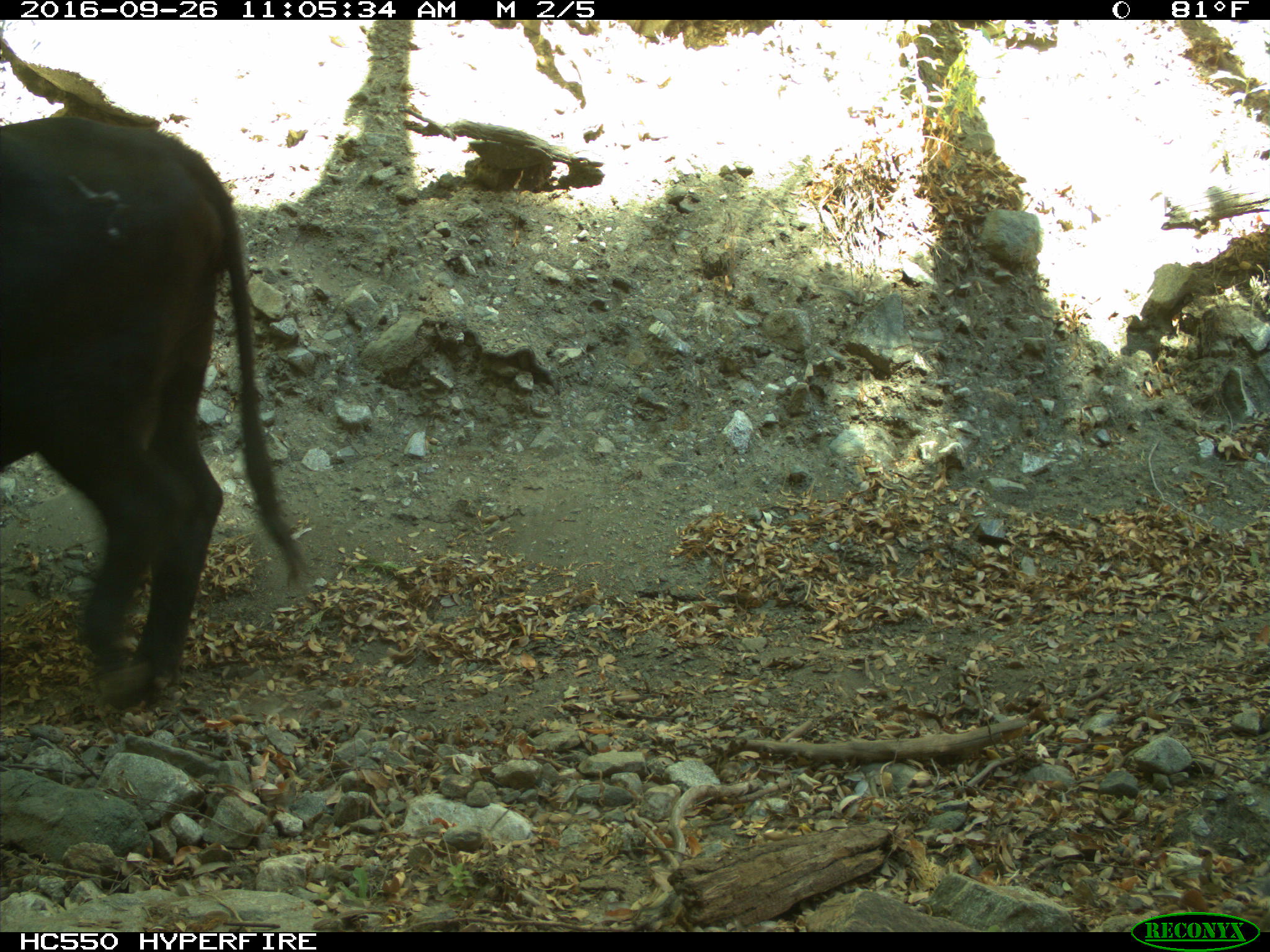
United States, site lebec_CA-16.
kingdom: Animalia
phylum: Chordata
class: Mammalia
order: Artiodactyla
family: Bovidae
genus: Bos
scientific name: Bos taurus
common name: domestic cow